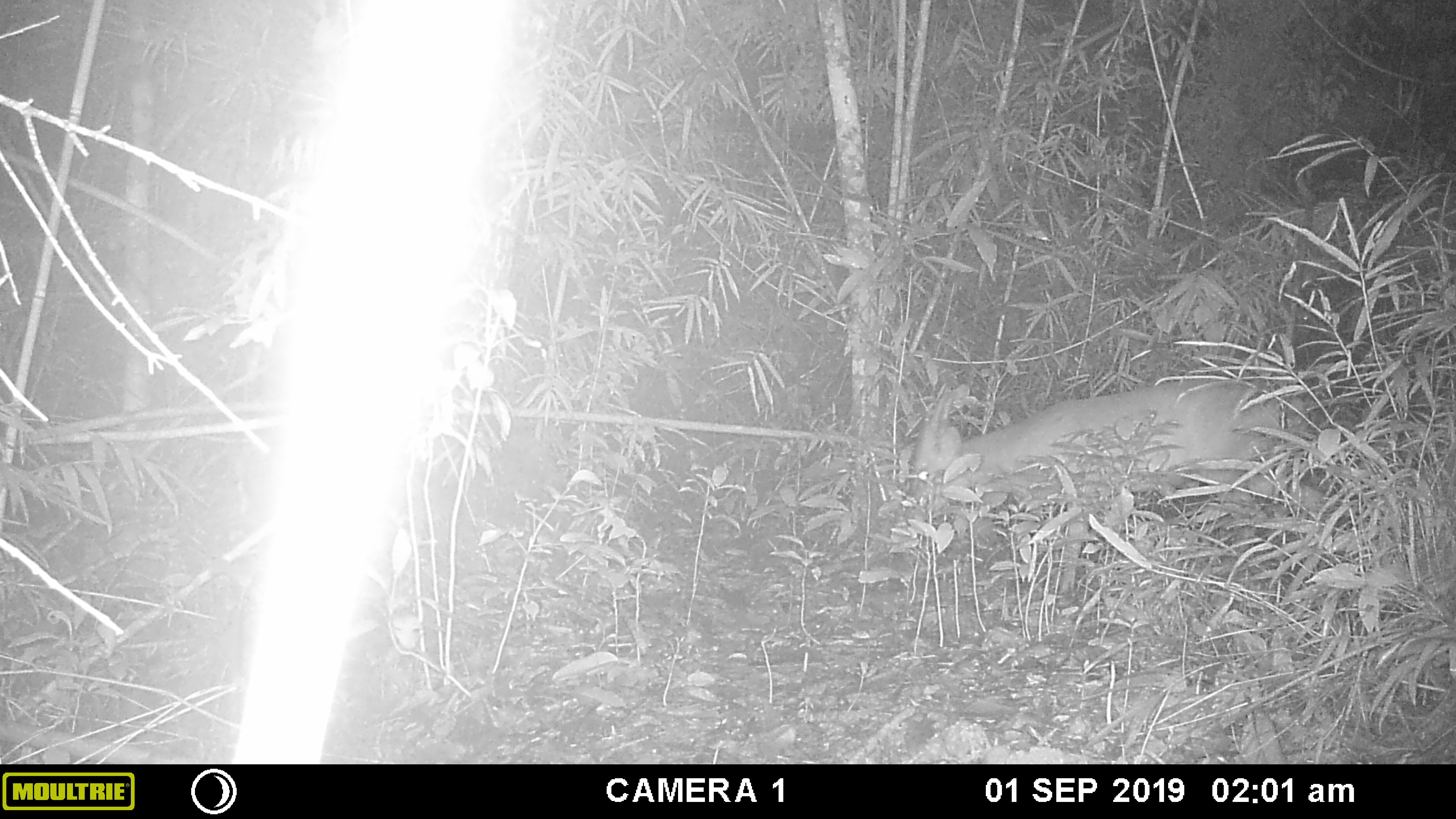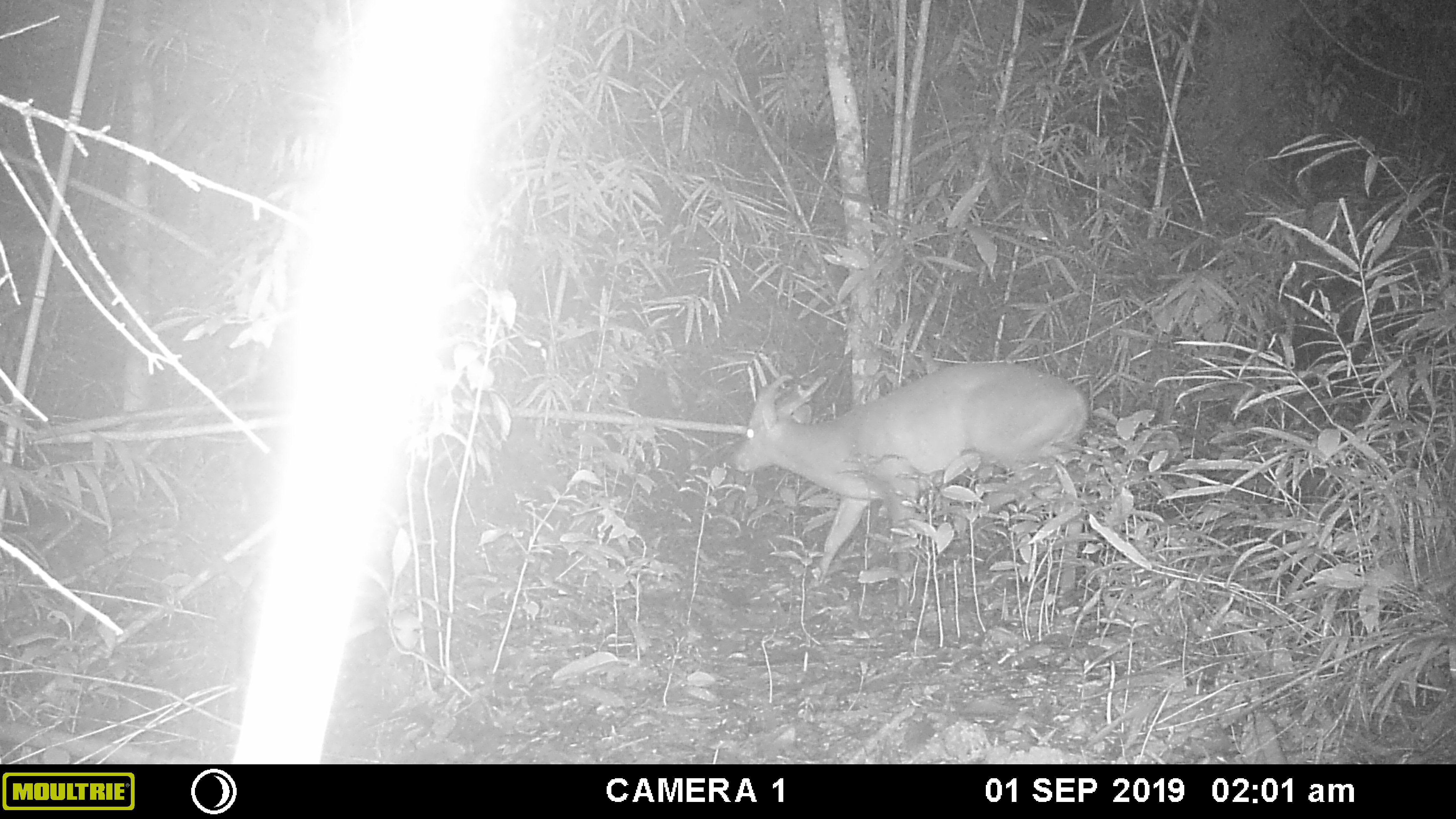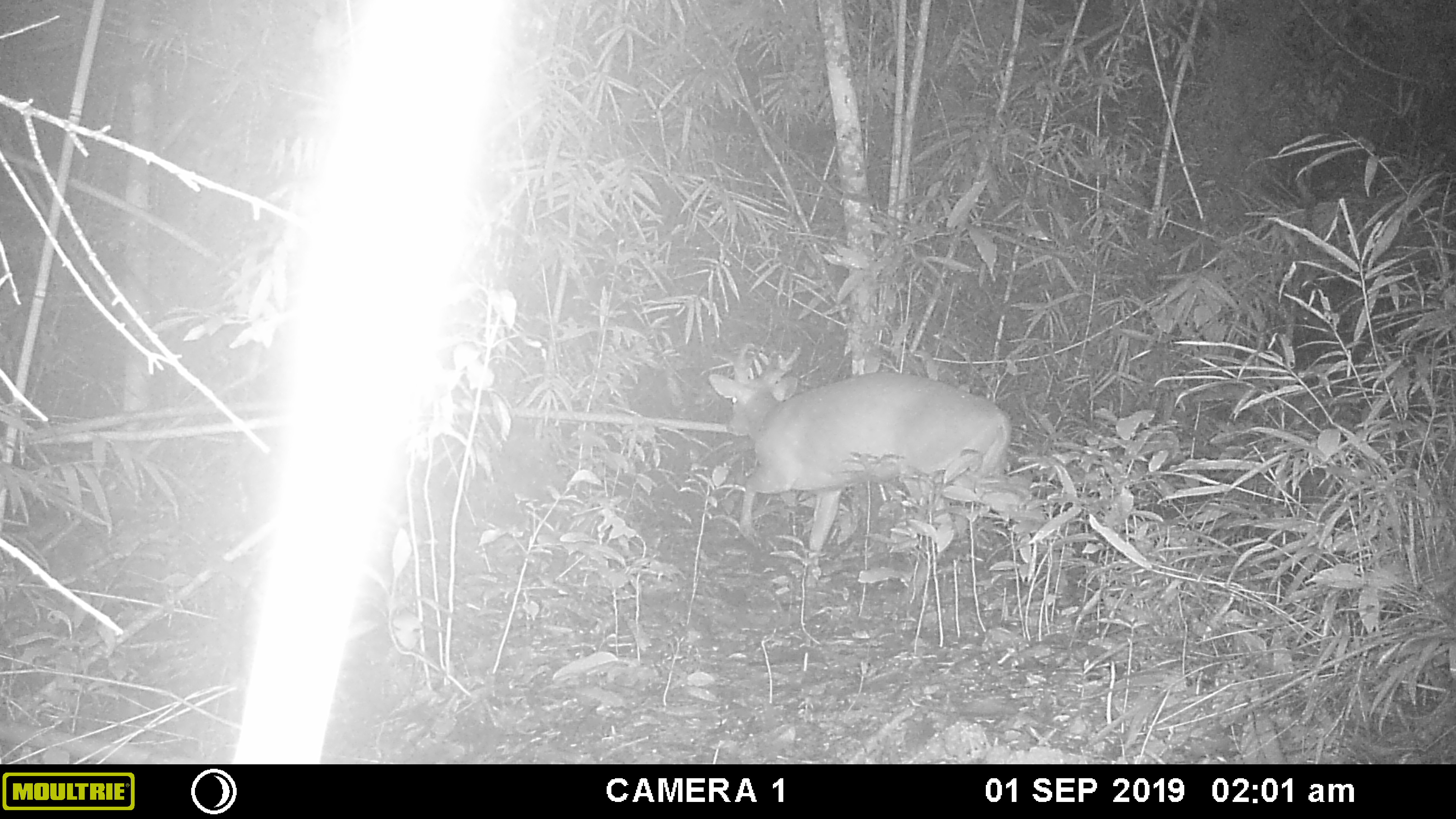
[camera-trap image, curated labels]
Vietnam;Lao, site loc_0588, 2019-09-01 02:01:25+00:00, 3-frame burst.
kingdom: Animalia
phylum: Chordata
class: Mammalia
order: Artiodactyla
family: Cervidae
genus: Muntiacus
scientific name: Muntiacus muntjak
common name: red muntjac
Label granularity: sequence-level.